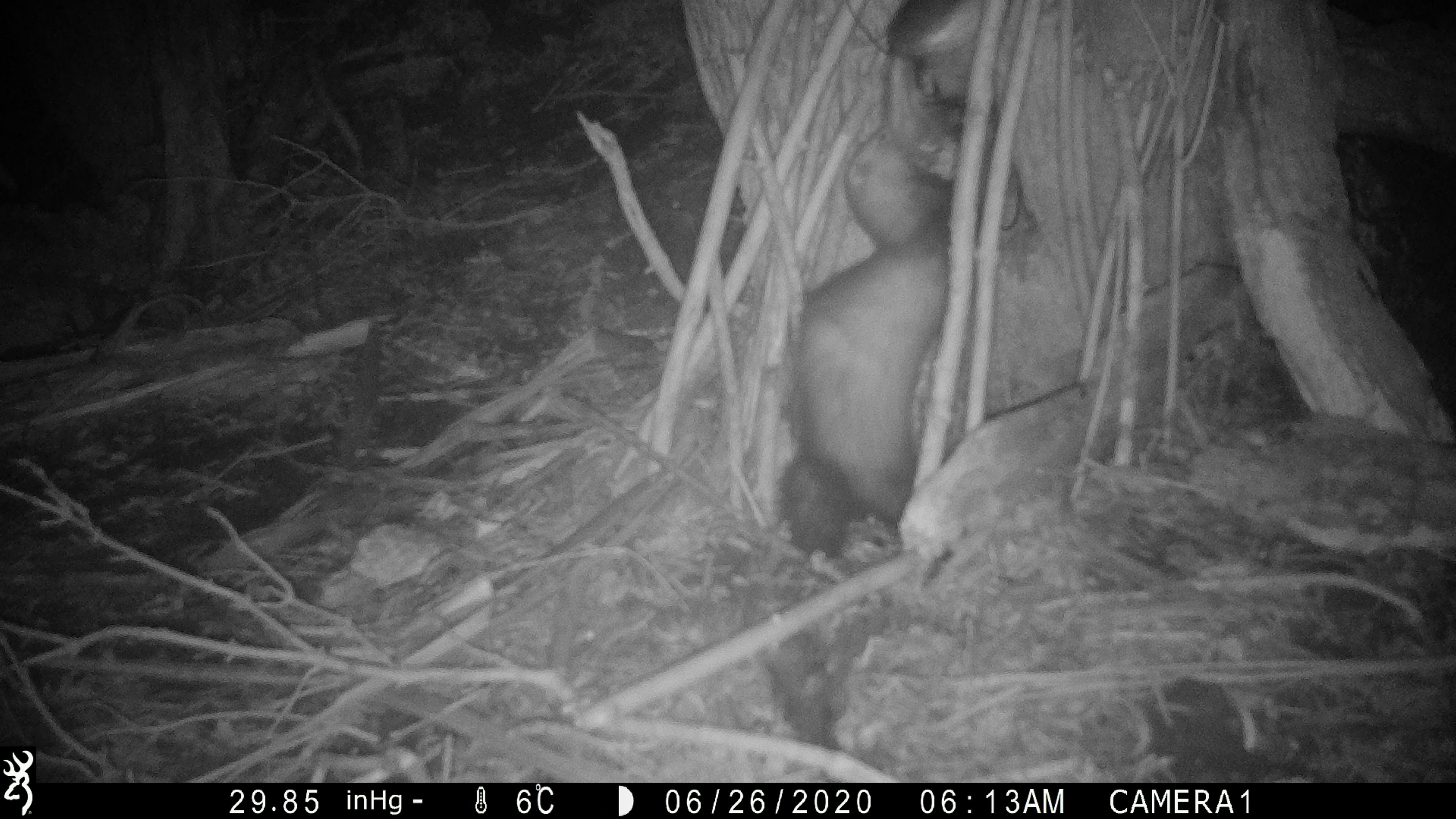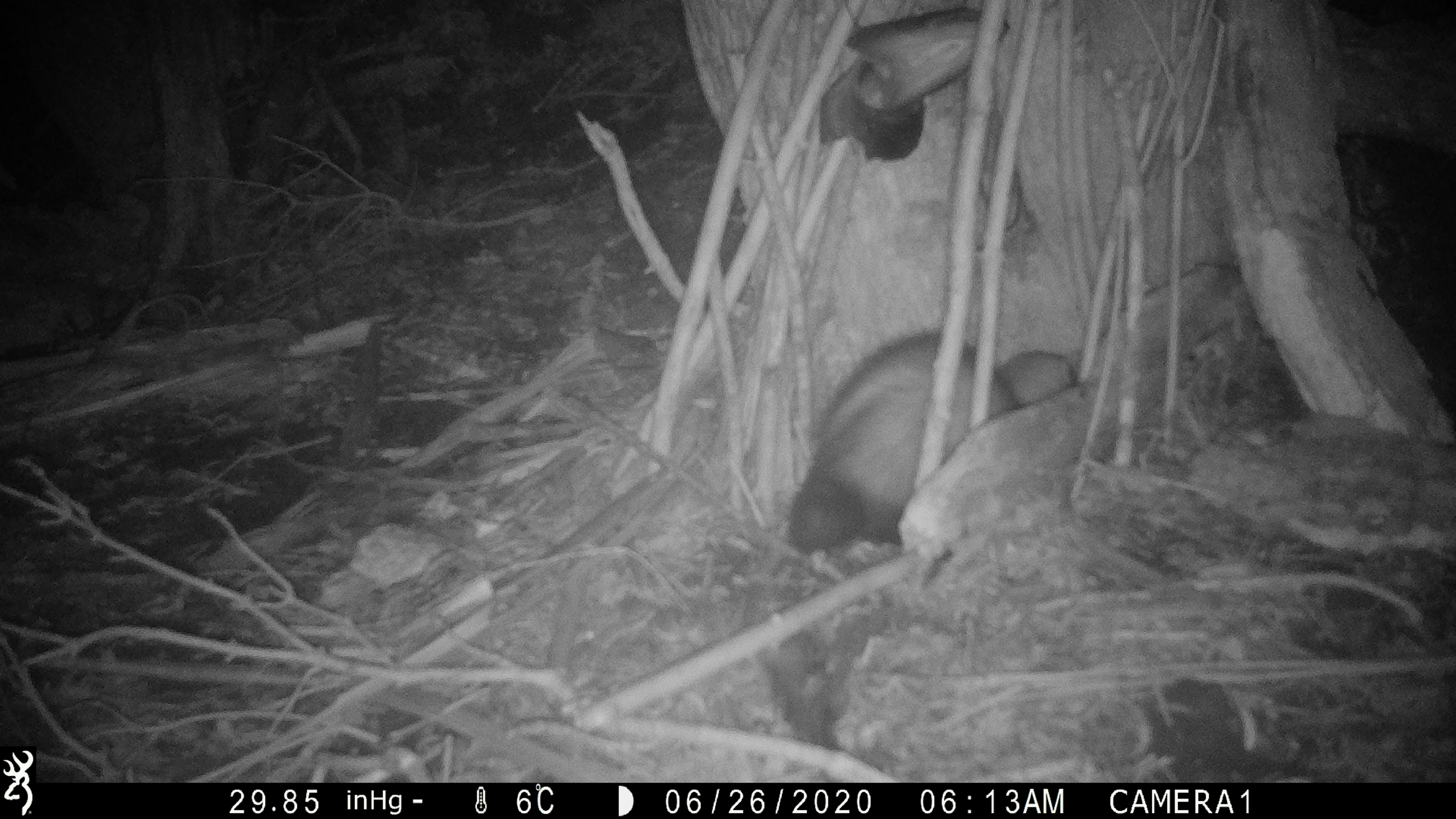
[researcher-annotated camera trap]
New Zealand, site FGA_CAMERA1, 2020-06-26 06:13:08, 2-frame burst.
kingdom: Animalia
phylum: Chordata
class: Mammalia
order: Carnivora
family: Mustelidae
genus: Mustela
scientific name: Mustela furo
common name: ferret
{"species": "ferret (Mustela furo)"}